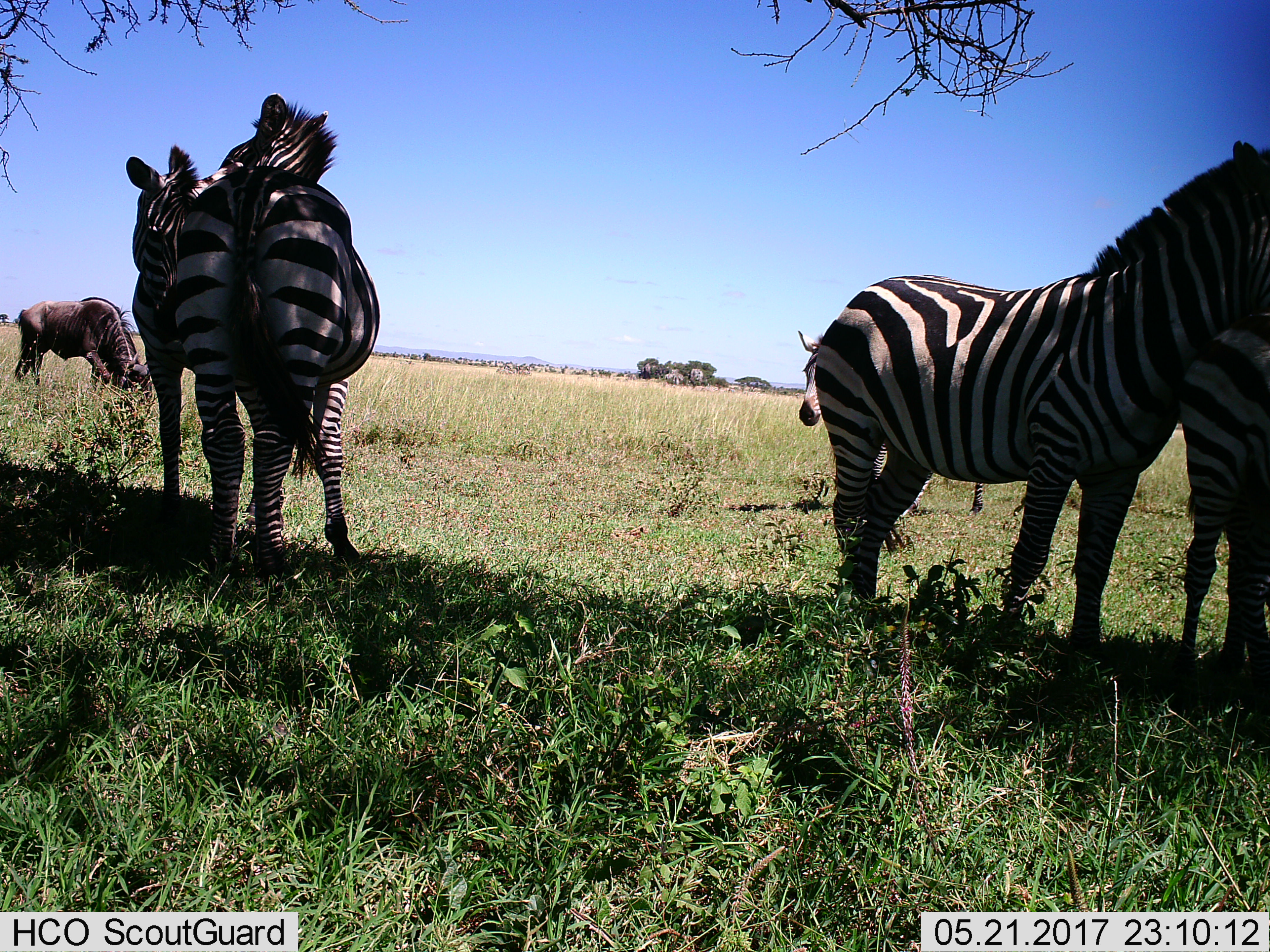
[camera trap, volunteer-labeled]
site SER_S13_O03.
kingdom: Animalia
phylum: Chordata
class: Mammalia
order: Artiodactyla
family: Bovidae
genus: Connochaetes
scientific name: Connochaetes taurinus taurinus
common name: blue wildebeest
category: wildebeestblue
Wildebeestblue (blue wildebeest) (Connochaetes taurinus taurinus), count 1. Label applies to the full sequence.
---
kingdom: Animalia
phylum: Chordata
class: Mammalia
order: Perissodactyla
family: Equidae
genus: Equus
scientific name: Equus quagga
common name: plains zebra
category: zebraplains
Zebraplains (plains zebra) (Equus quagga), count 5. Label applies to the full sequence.